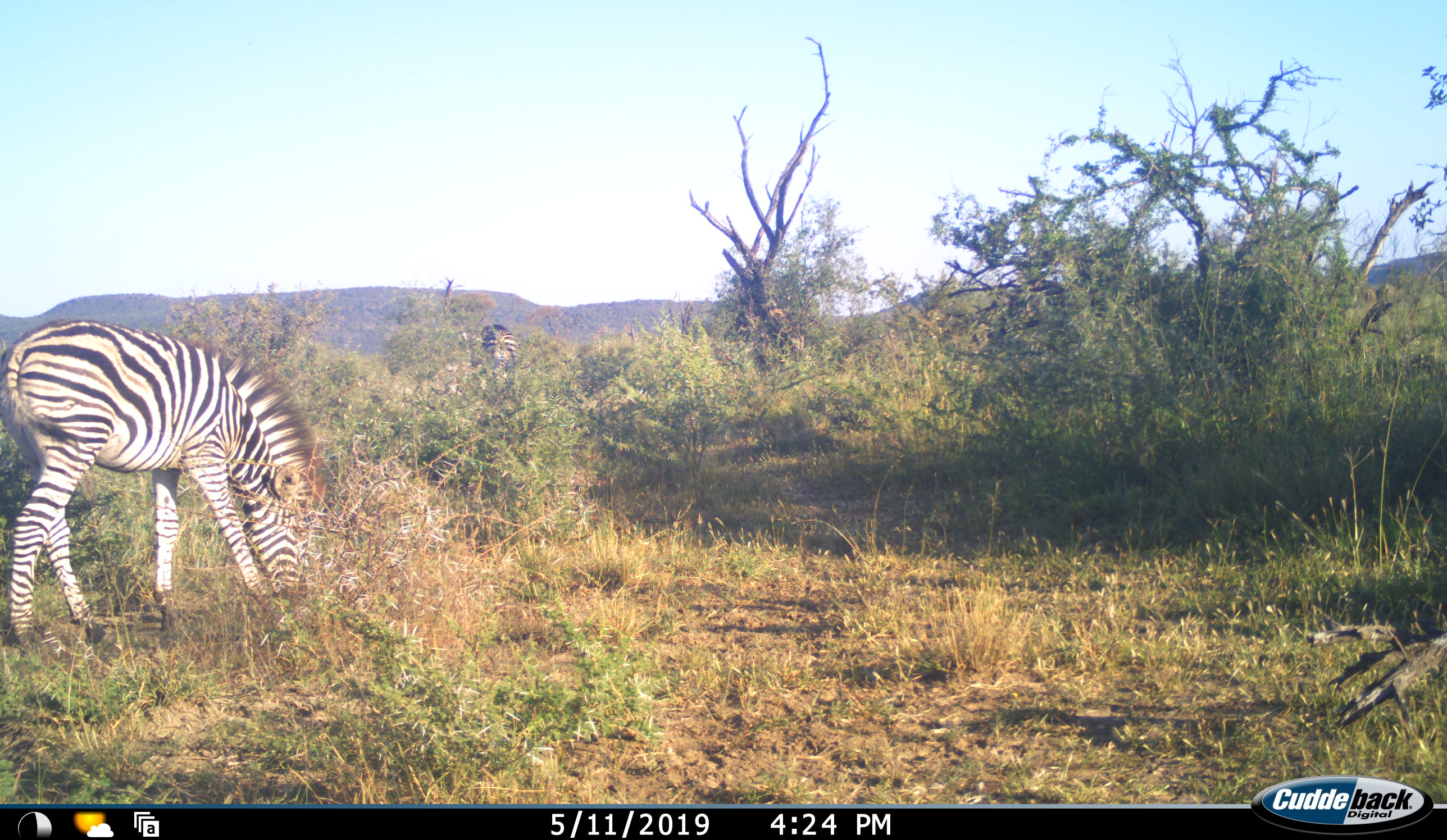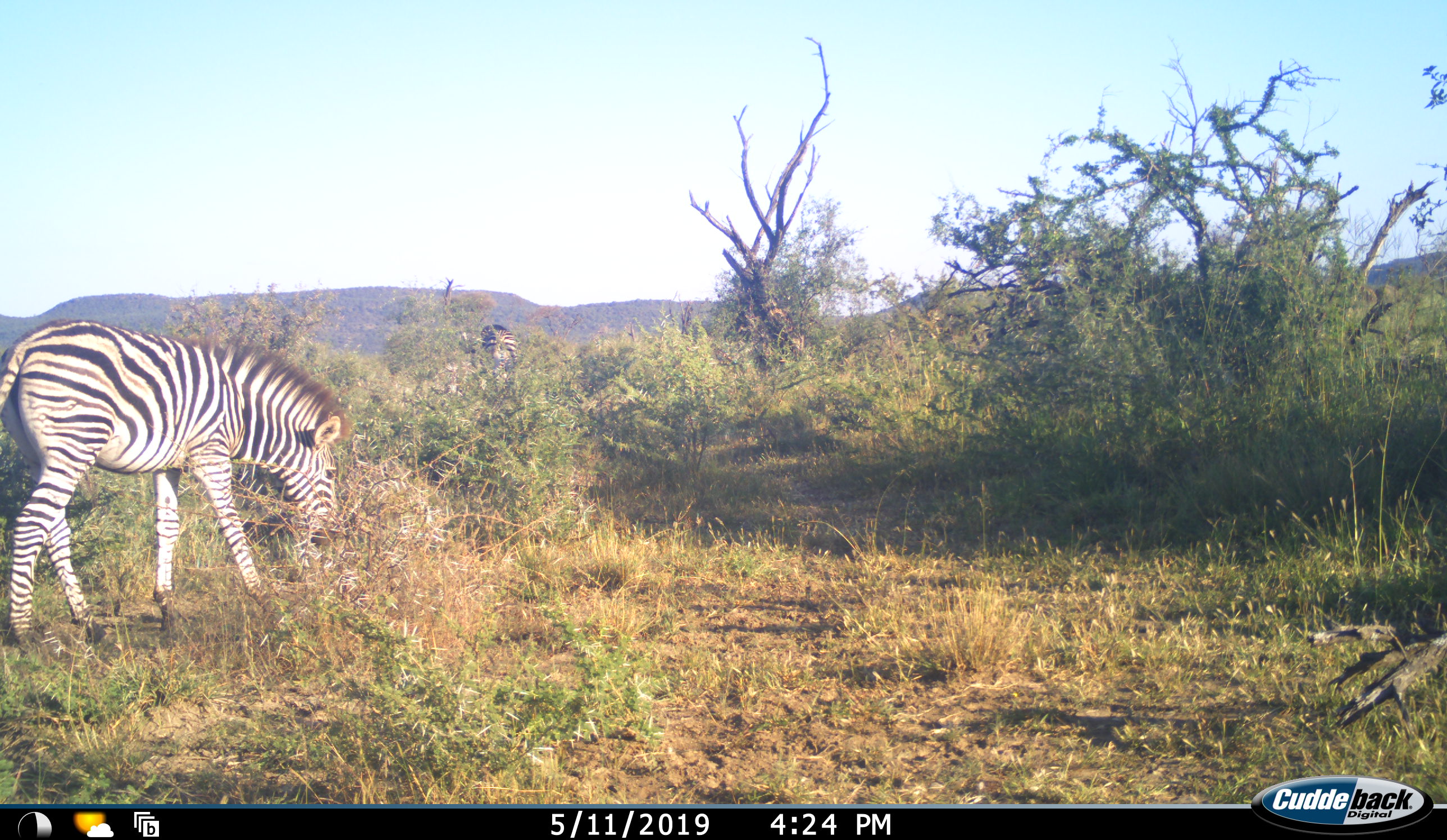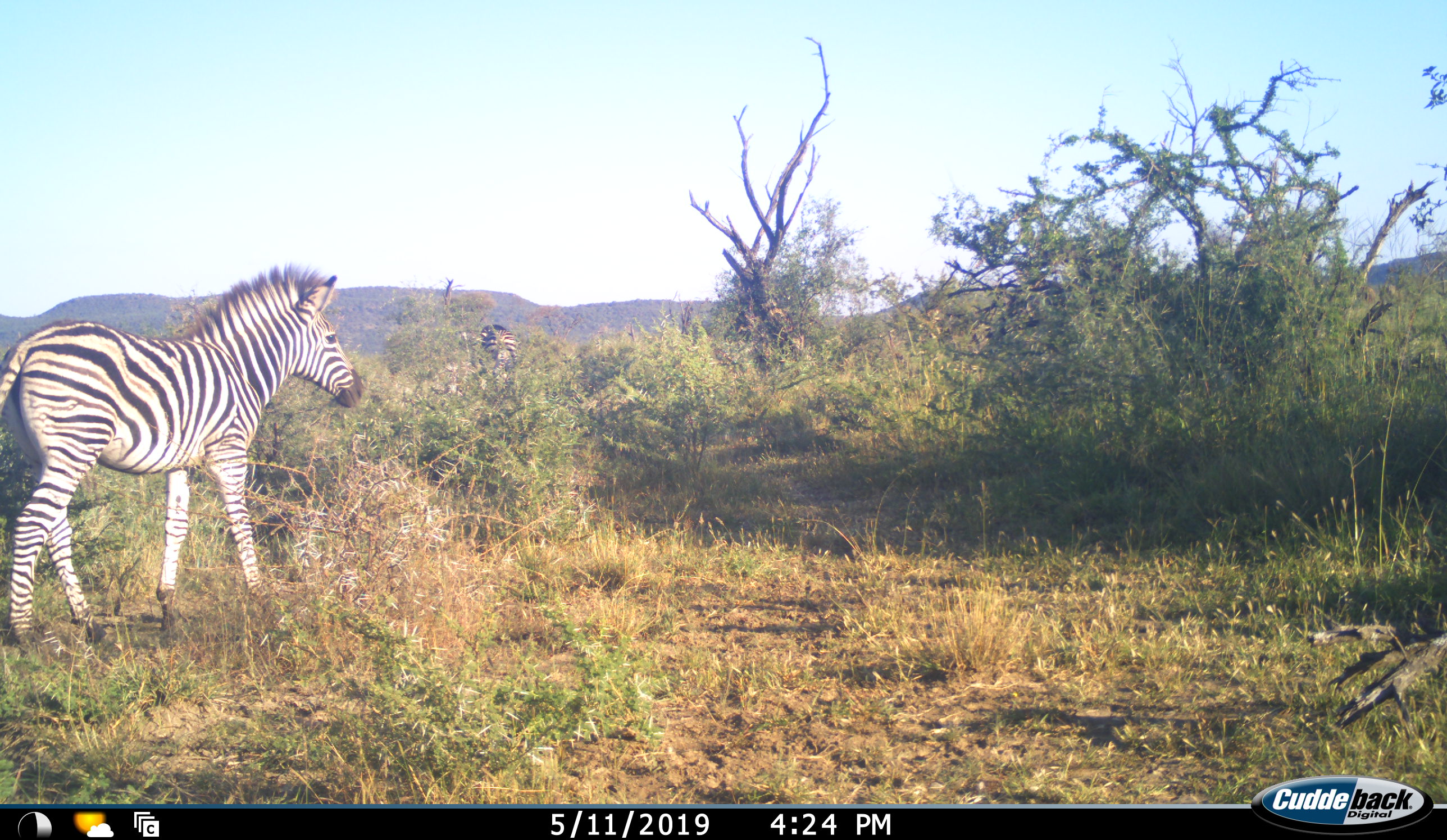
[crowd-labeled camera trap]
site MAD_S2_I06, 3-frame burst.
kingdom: Animalia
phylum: Chordata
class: Mammalia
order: Perissodactyla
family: Equidae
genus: Equus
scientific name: Equus quagga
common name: plains zebra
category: zebraplains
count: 2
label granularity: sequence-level